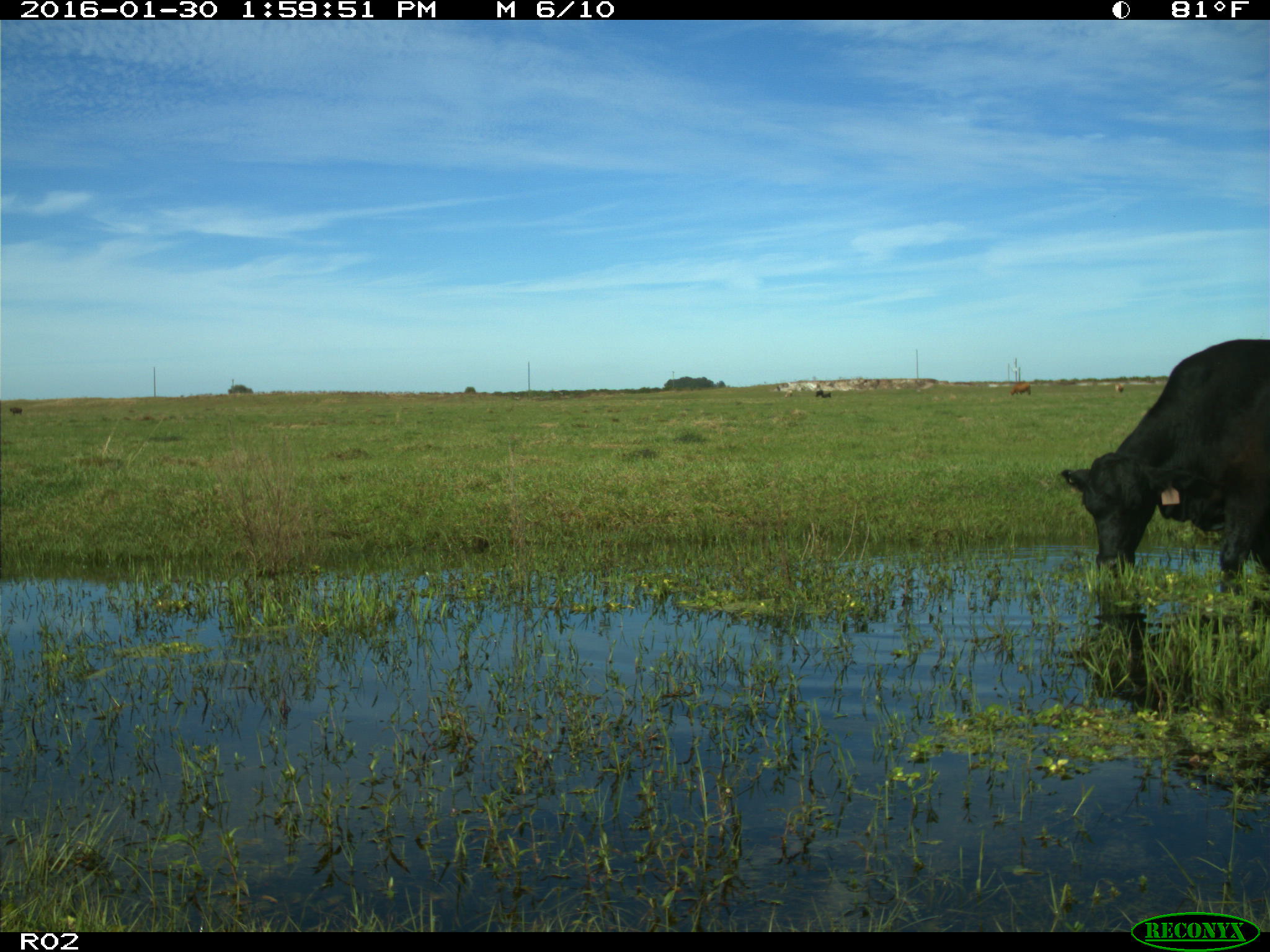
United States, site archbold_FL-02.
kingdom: Animalia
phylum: Chordata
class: Mammalia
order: Artiodactyla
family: Bovidae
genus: Bos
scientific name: Bos taurus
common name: domestic cow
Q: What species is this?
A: Bos taurus (domestic cow).